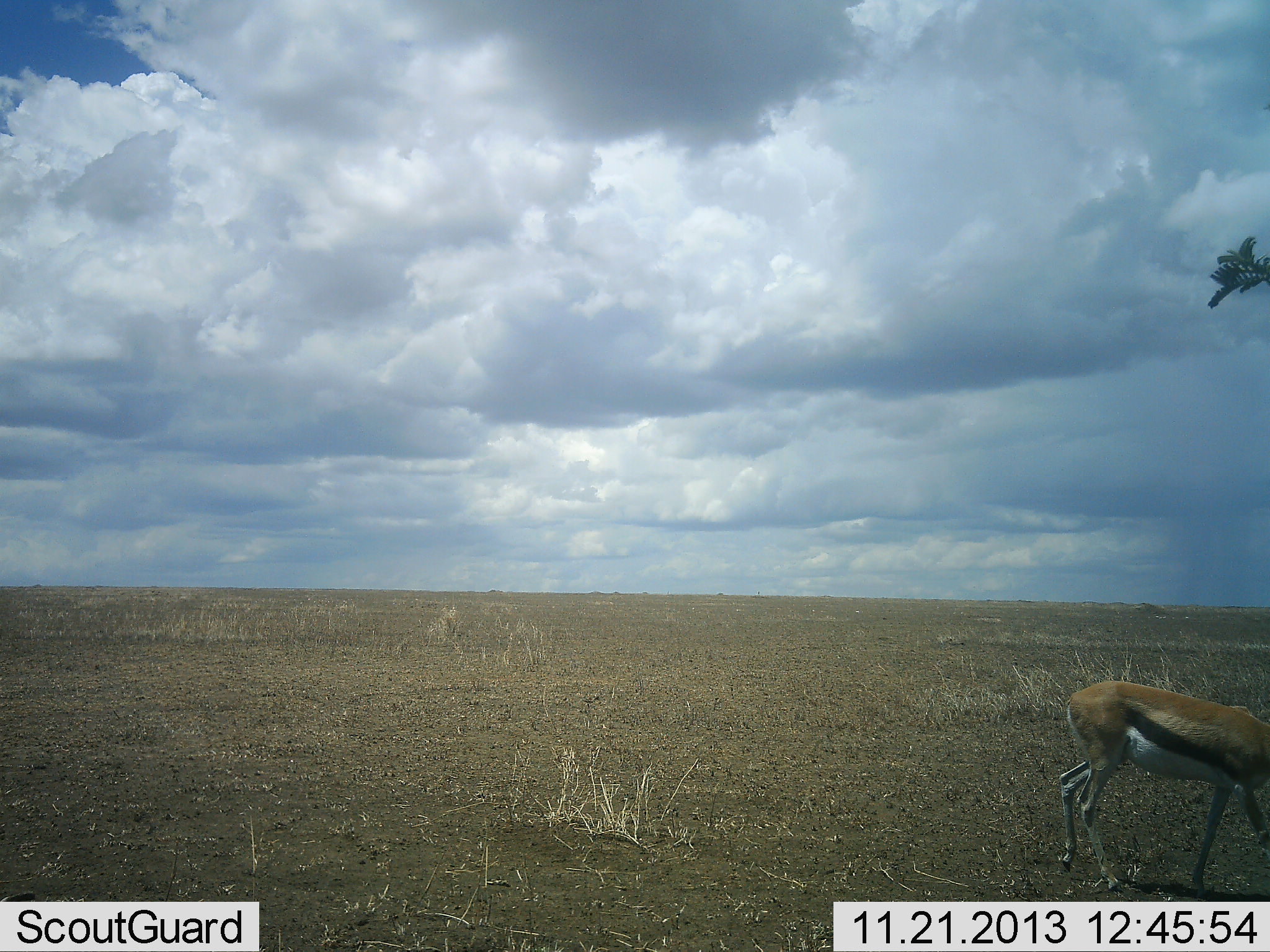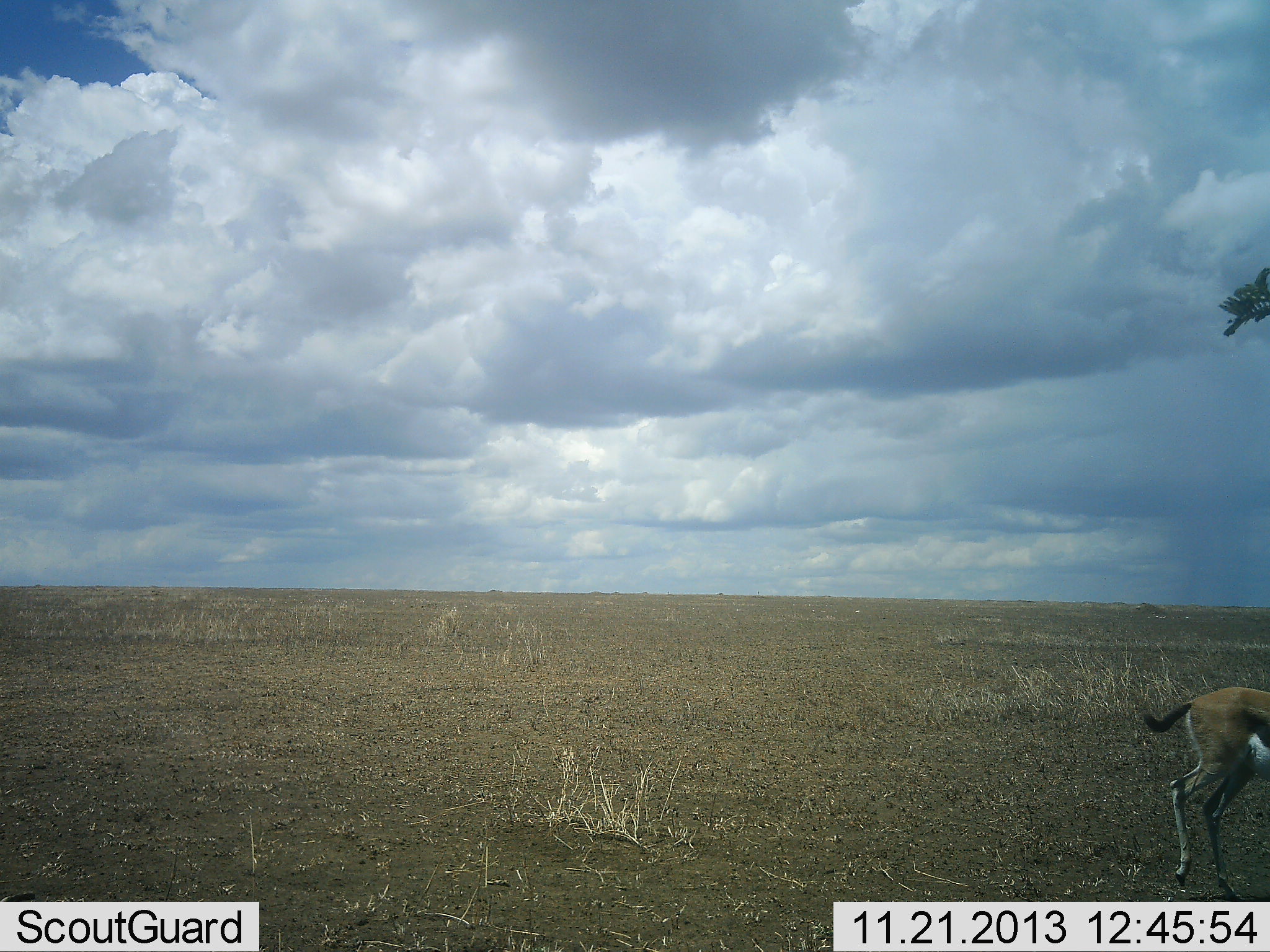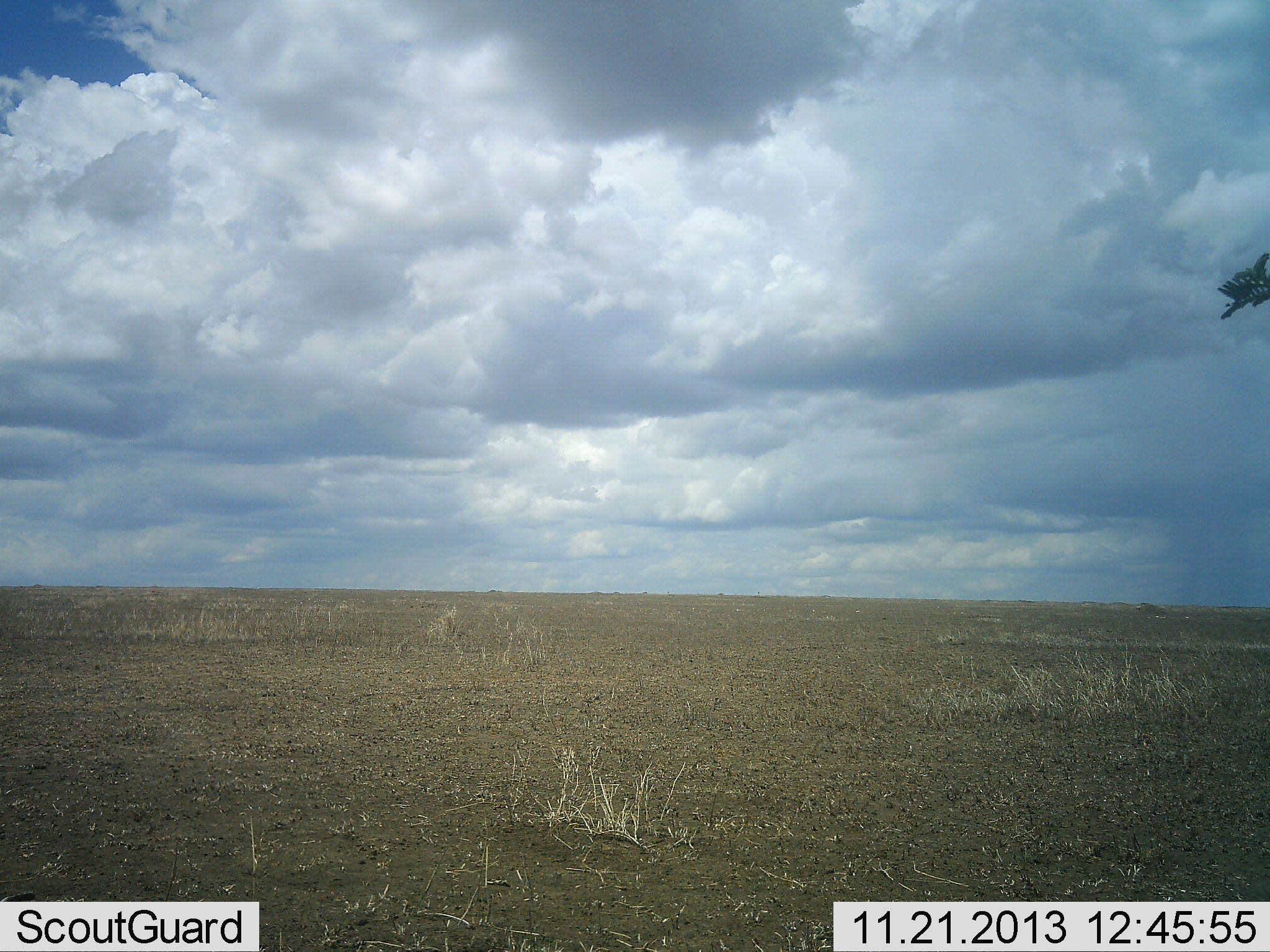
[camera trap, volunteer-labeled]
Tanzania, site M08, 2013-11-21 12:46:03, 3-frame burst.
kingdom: Animalia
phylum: Chordata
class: Mammalia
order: Artiodactyla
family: Bovidae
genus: Eudorcas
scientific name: Eudorcas thomsonii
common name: thomson's gazelle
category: gazellethomsons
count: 1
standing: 10%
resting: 0%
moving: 100%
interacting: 0%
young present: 0%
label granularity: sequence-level